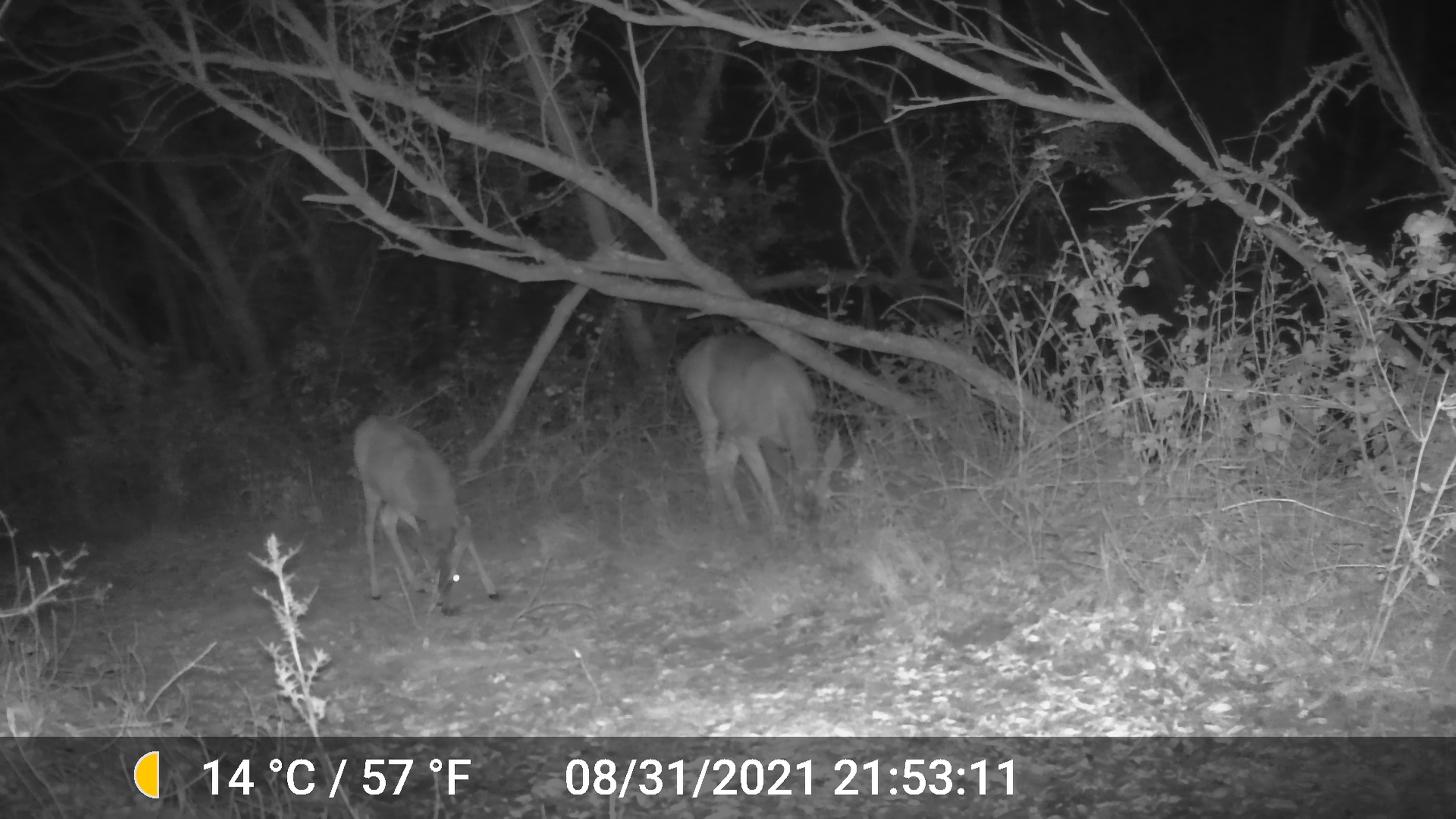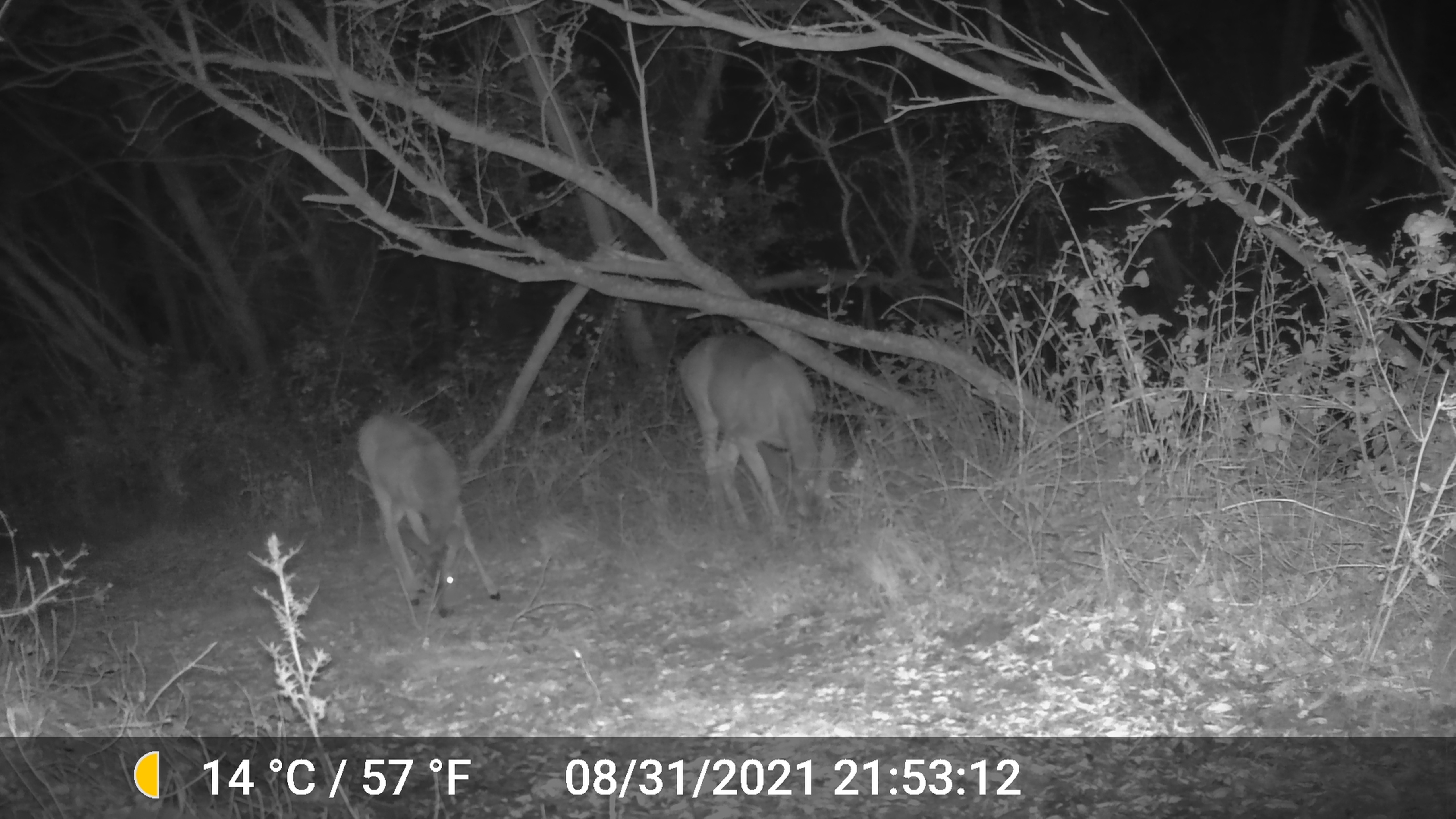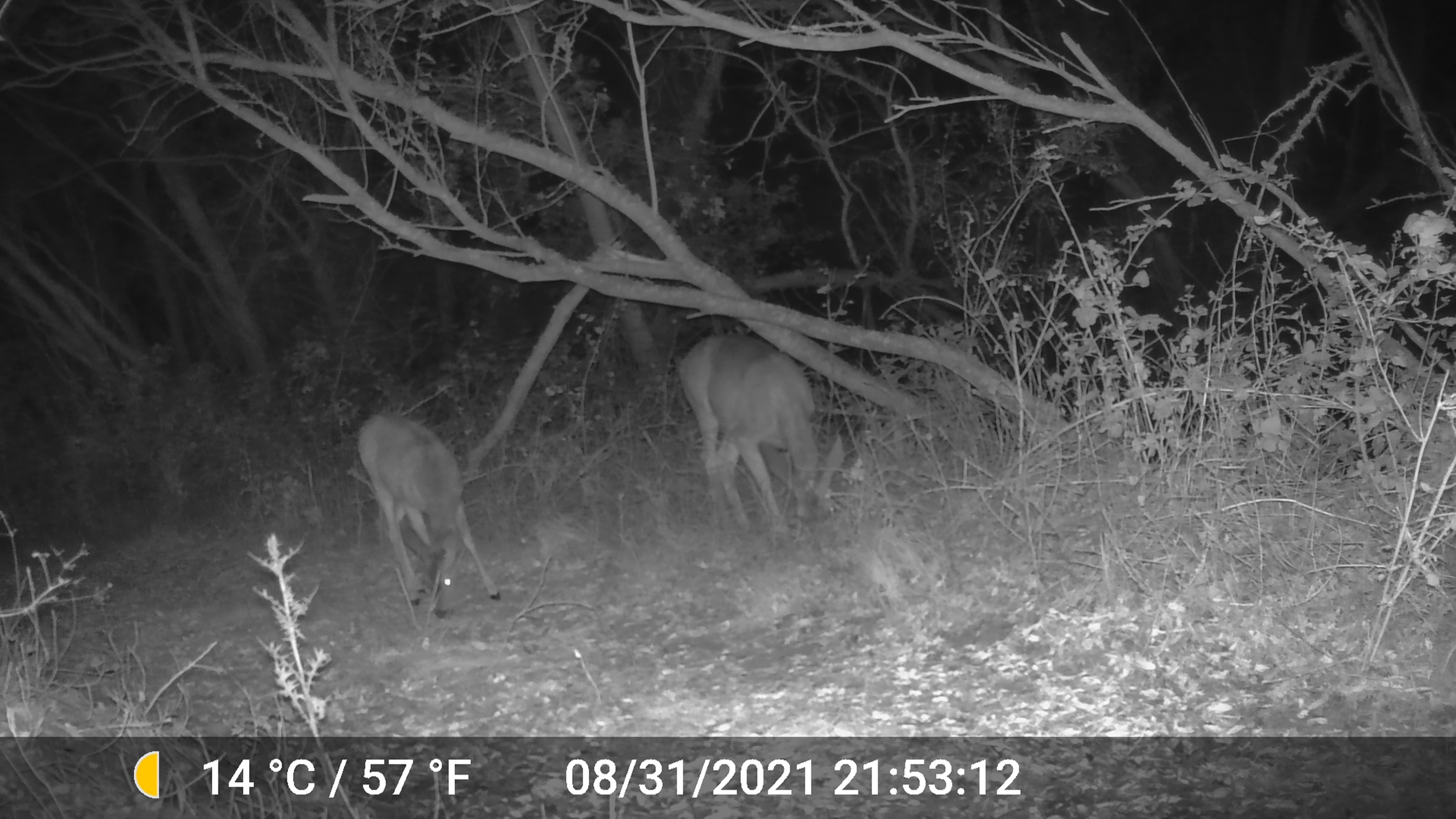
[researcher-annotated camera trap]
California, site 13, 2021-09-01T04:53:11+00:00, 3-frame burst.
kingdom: Animalia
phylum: Chordata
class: Mammalia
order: Artiodactyla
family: Cervidae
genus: Odocoileus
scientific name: Odocoileus hemionus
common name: mule deer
Mule deer (Odocoileus hemionus).